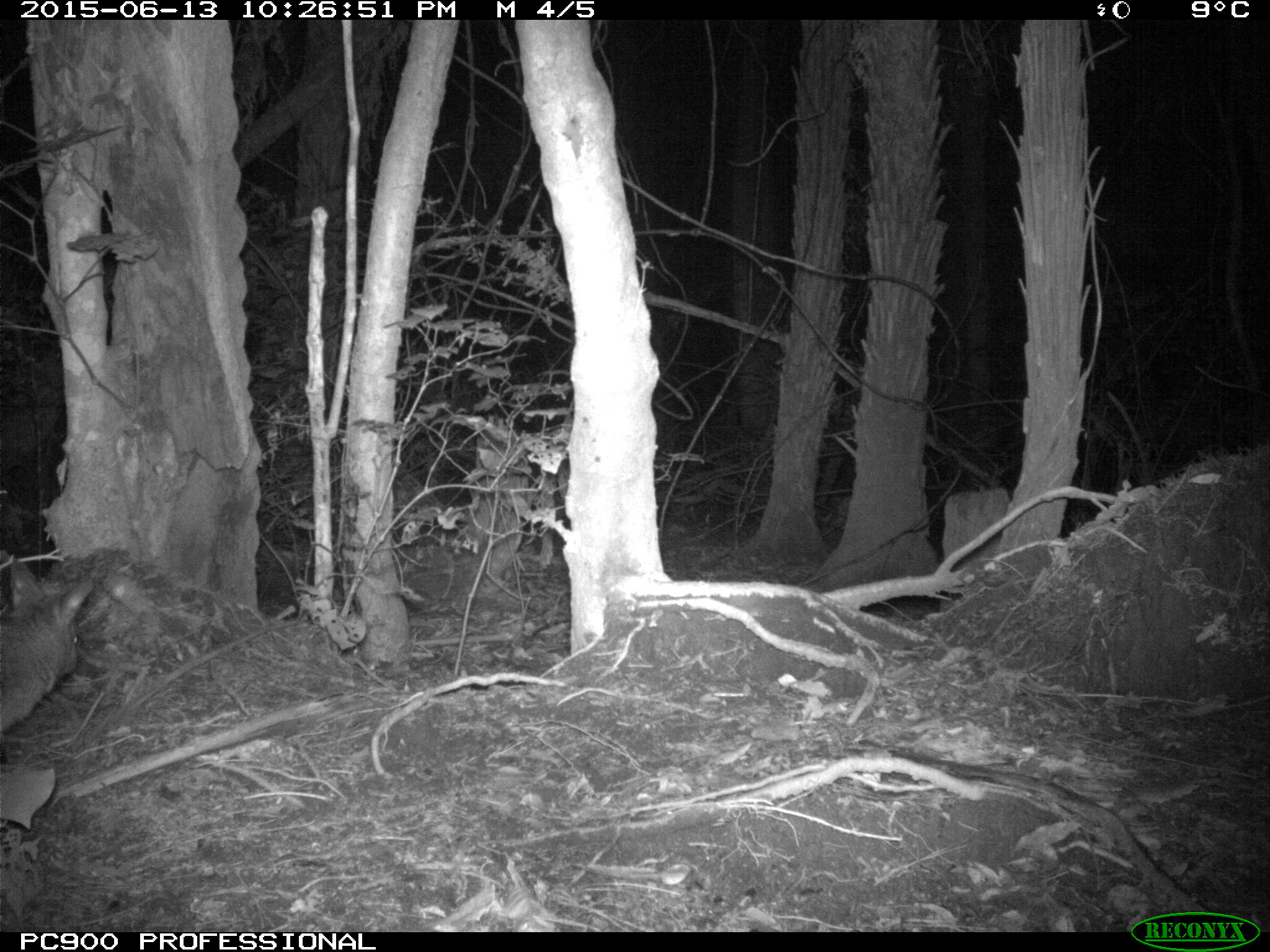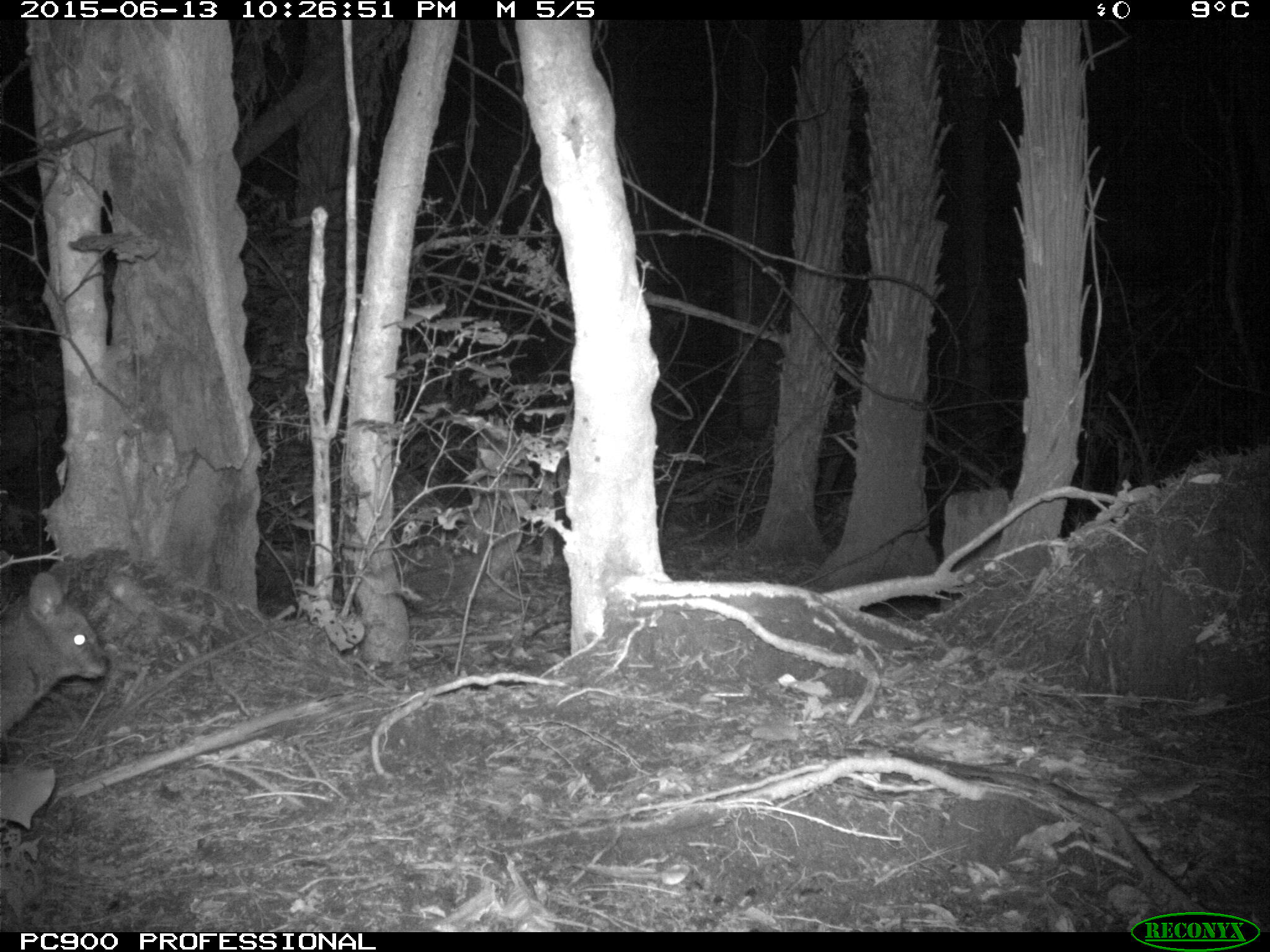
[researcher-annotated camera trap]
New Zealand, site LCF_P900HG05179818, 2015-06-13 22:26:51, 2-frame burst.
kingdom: Animalia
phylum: Chordata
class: Mammalia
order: Diprotodontia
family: Macropodidae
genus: Notamacropus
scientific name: Notamacropus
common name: wallaby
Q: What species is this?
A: Wallaby (Notamacropus).